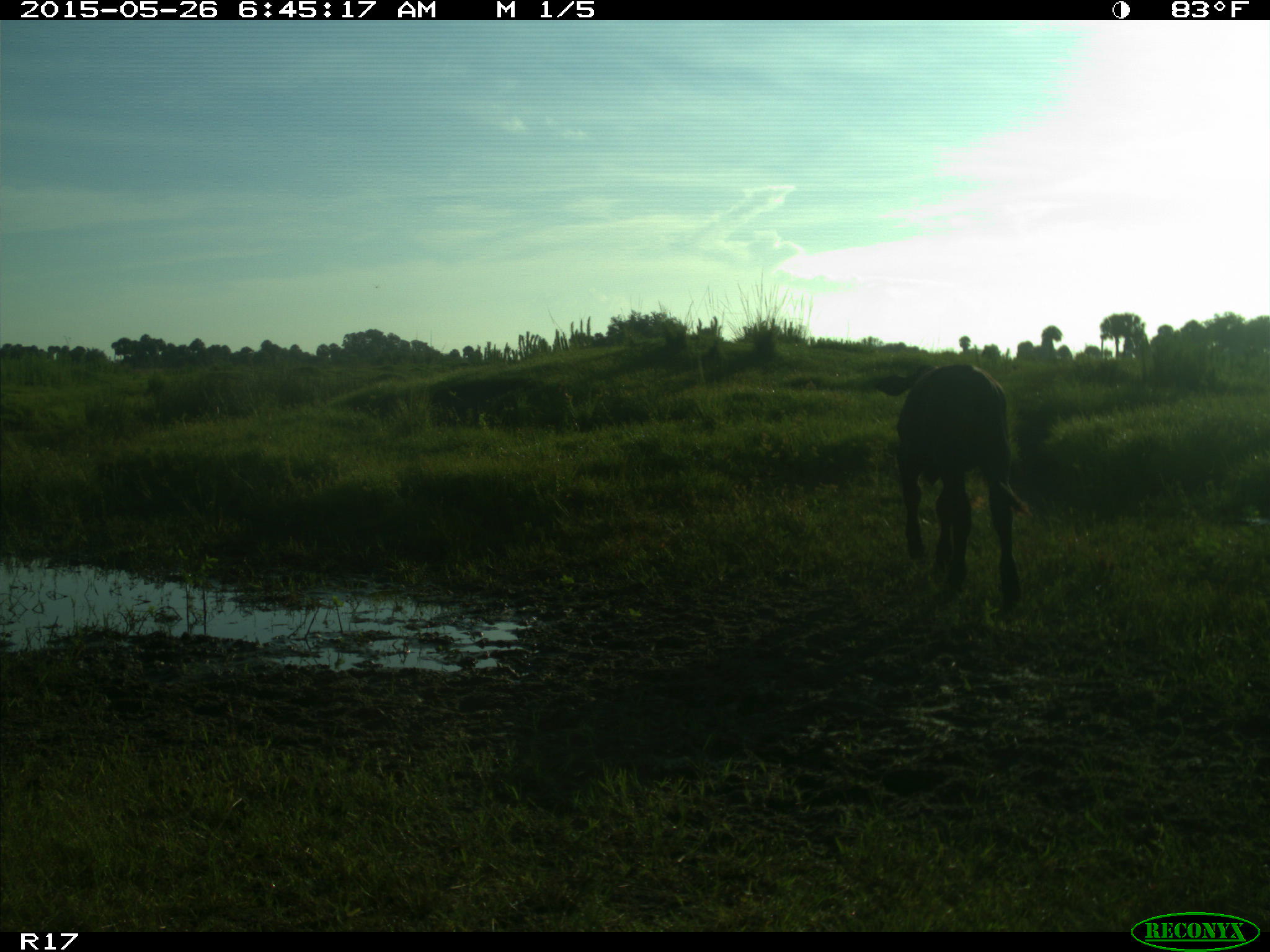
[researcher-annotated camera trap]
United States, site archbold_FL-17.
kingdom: Animalia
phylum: Chordata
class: Mammalia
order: Artiodactyla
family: Bovidae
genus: Bos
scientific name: Bos taurus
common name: domestic cow